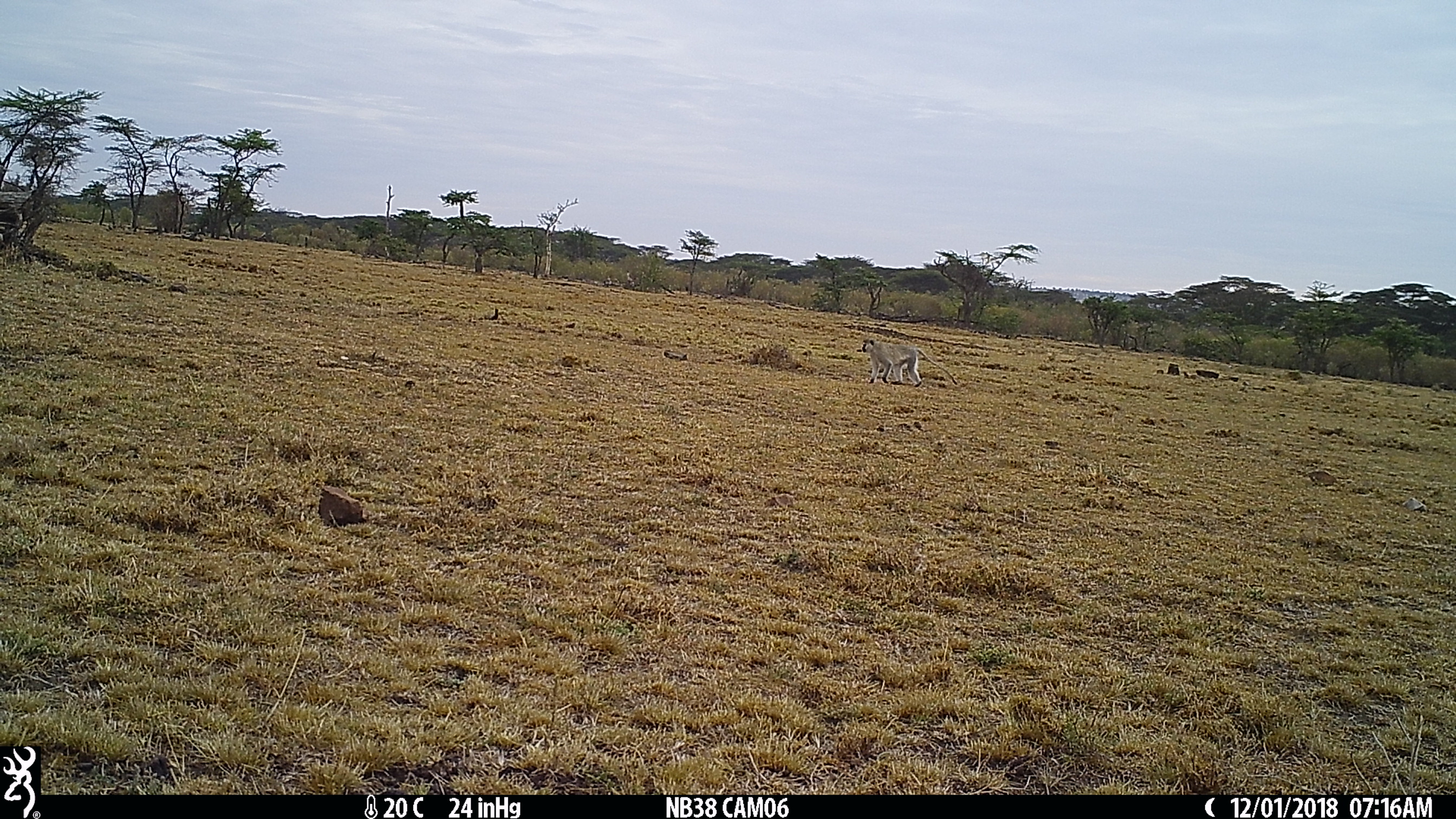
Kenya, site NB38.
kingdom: Animalia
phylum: Chordata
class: Mammalia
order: Primates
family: Cercopithecidae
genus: Chlorocebus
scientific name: Chlorocebus pygerythrus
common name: vervet monkey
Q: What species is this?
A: Vervet monkey (Chlorocebus pygerythrus).